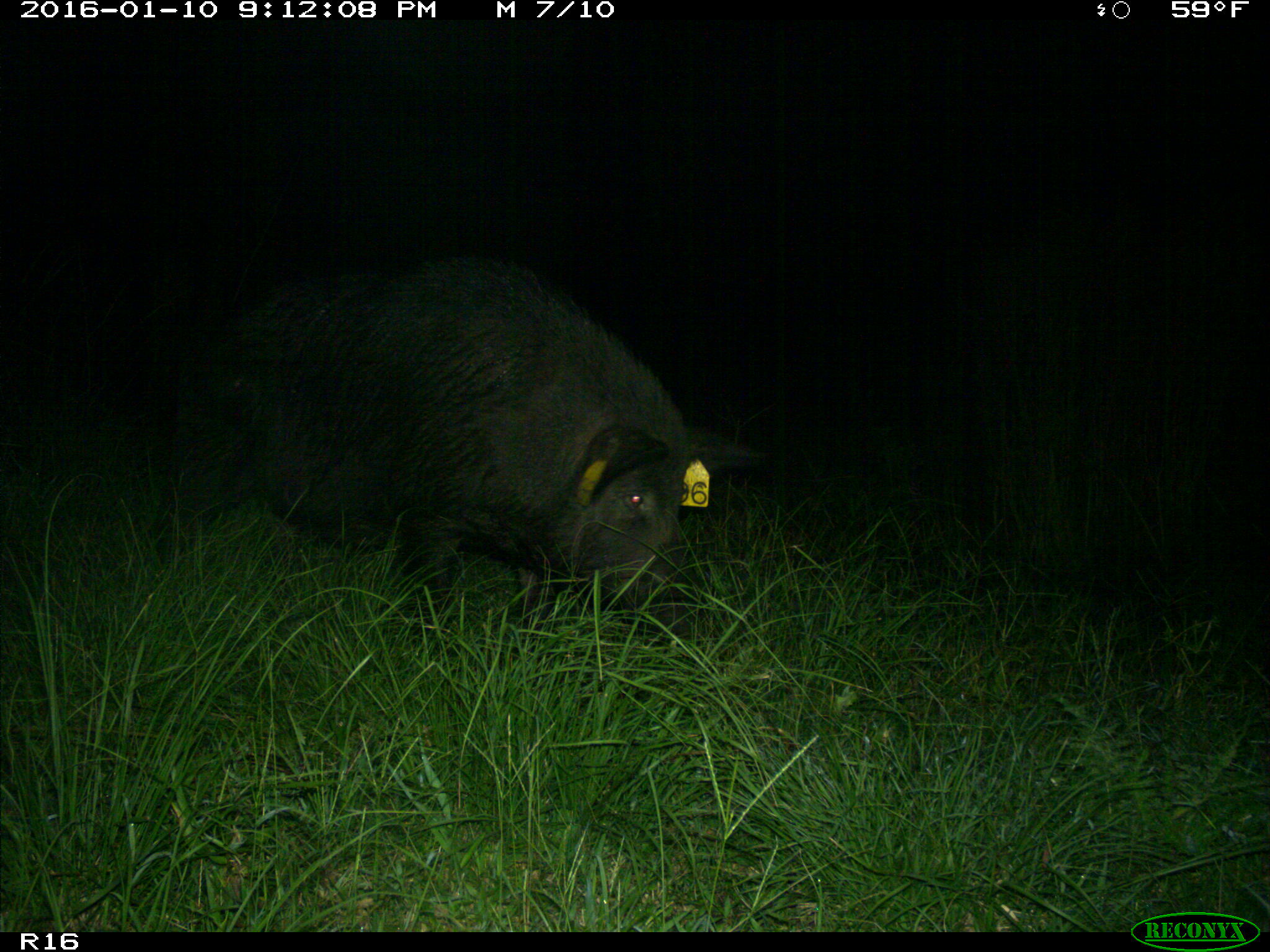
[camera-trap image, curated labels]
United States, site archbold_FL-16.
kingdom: Animalia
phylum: Chordata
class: Mammalia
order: Artiodactyla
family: Suidae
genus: Sus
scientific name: Sus scrofa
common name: wild boar